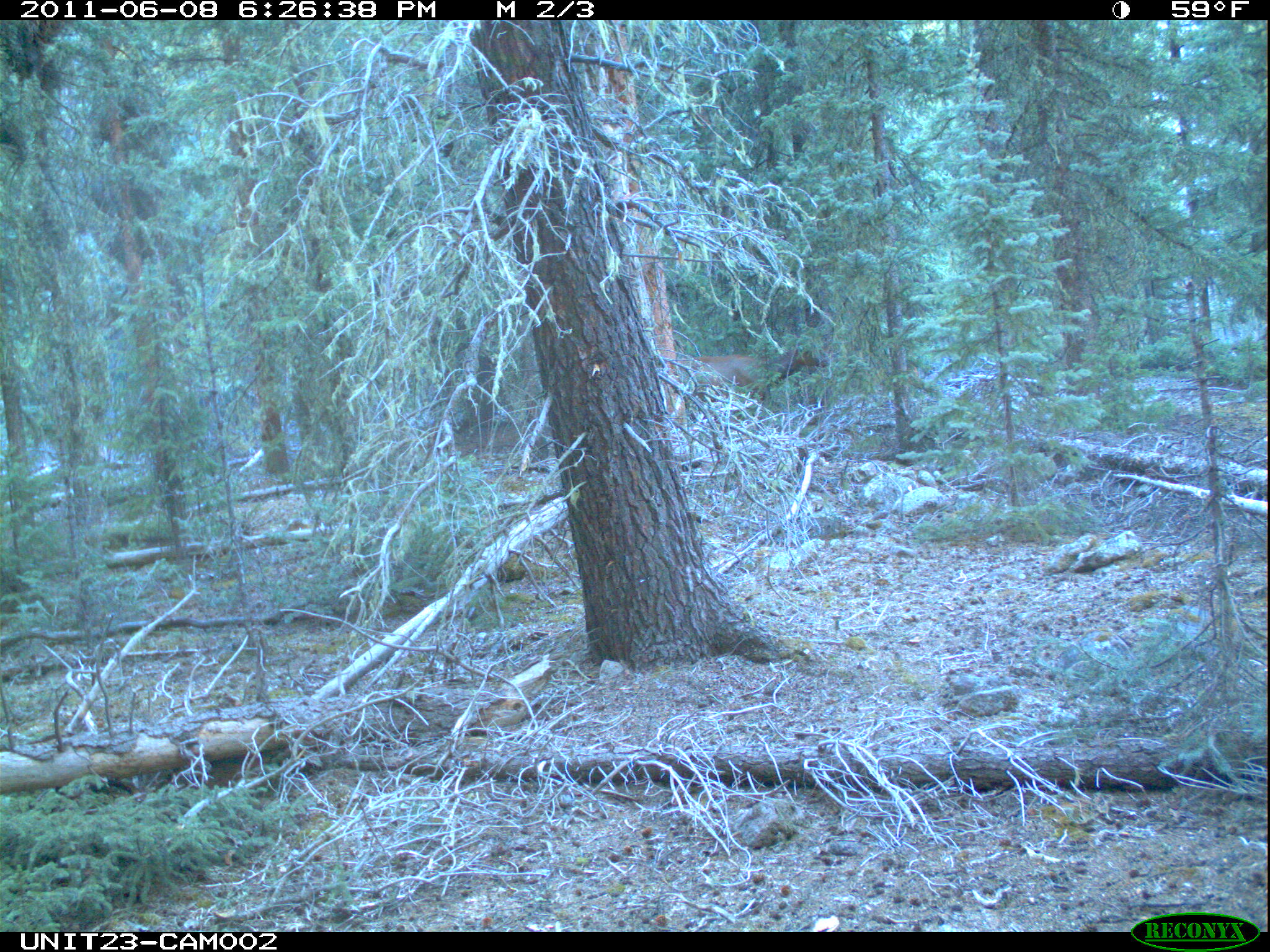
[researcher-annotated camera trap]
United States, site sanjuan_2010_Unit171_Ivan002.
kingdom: Animalia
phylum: Chordata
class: Mammalia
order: Artiodactyla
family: Cervidae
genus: Cervus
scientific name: Cervus elaphus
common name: red deer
Cervus elaphus (red deer).